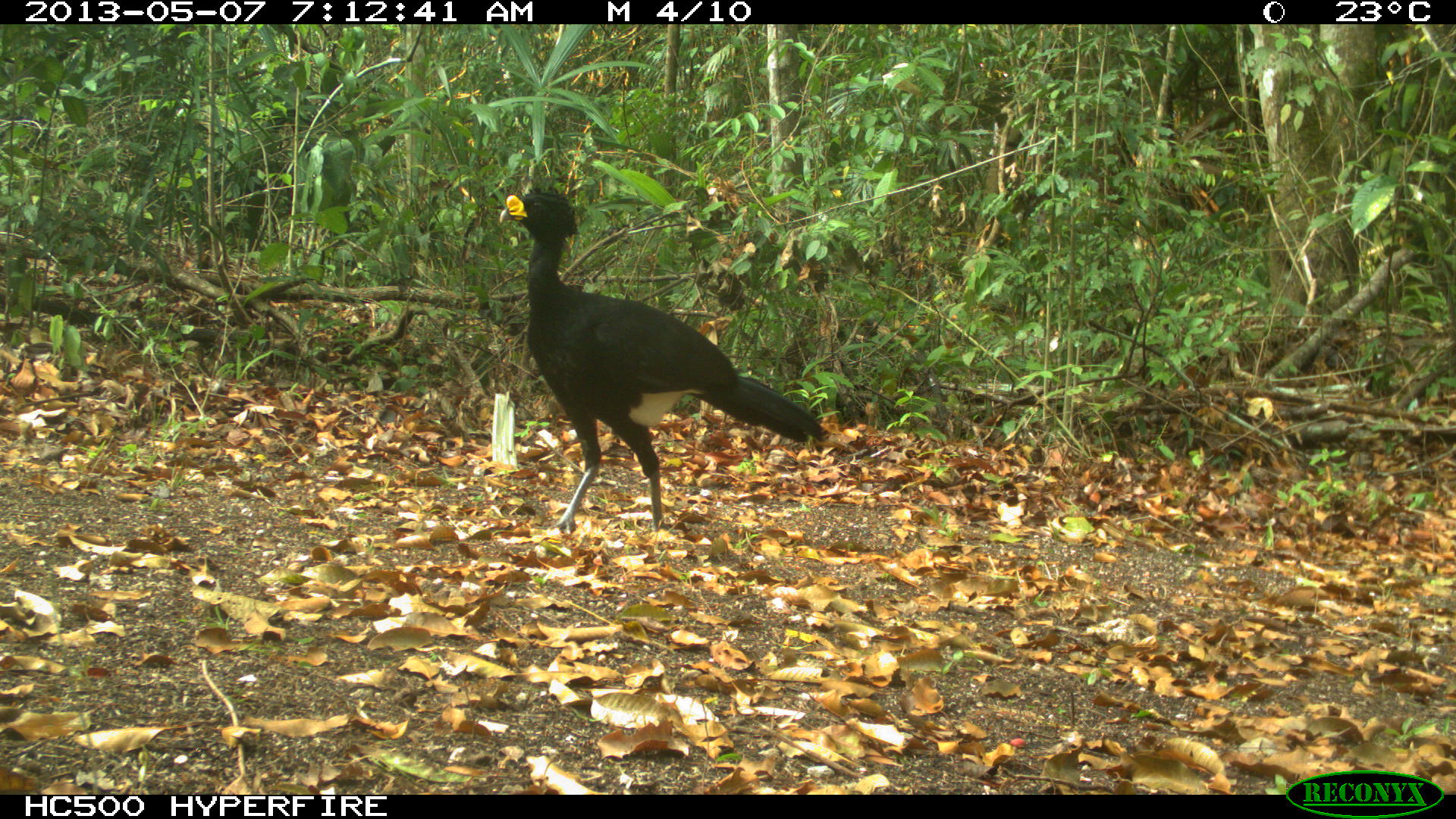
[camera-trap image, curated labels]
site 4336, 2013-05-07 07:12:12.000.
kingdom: Animalia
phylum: Chordata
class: Aves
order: Galliformes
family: Cracidae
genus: Crax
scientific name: Crax rubra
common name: great curassow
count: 1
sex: male